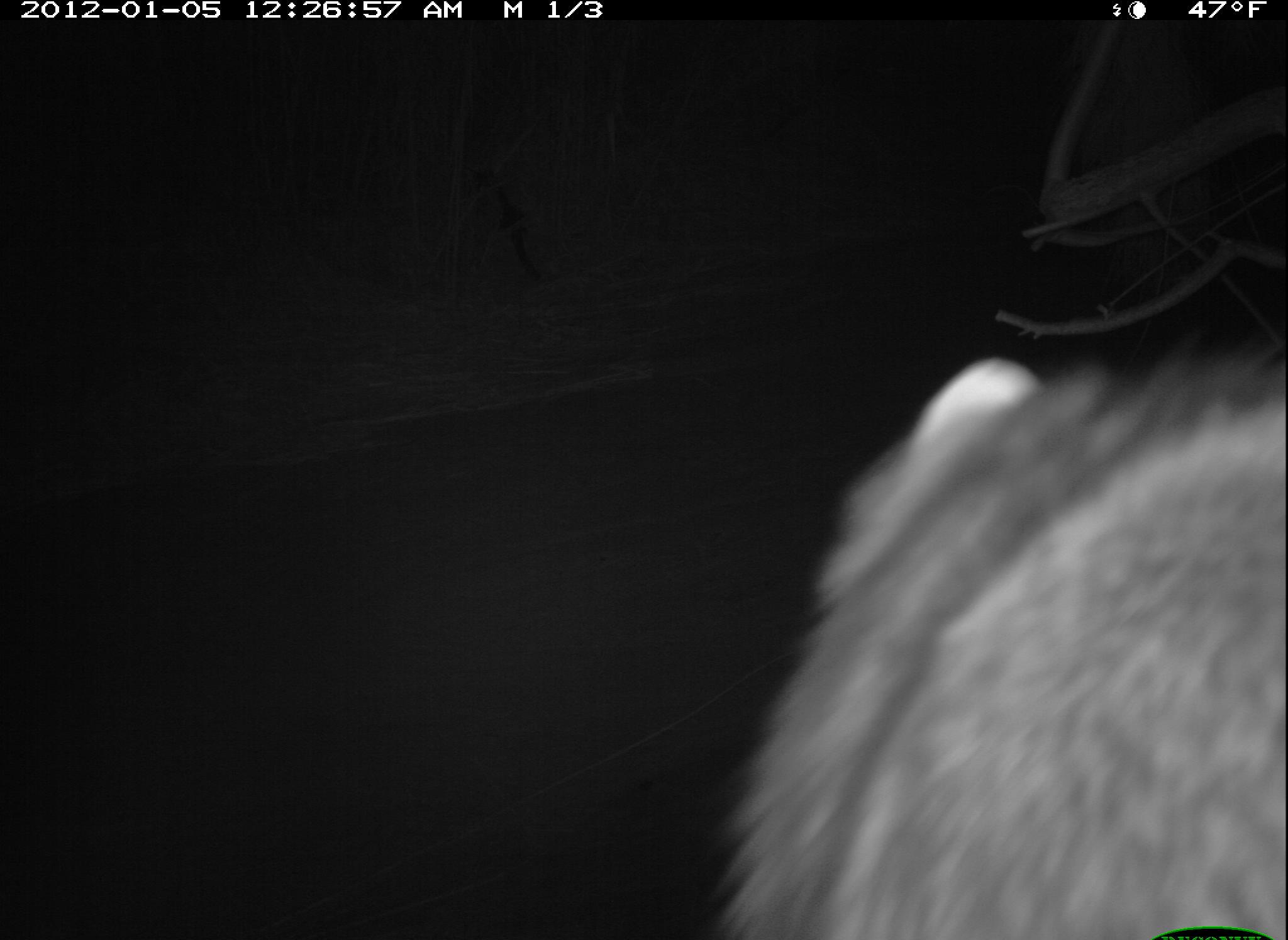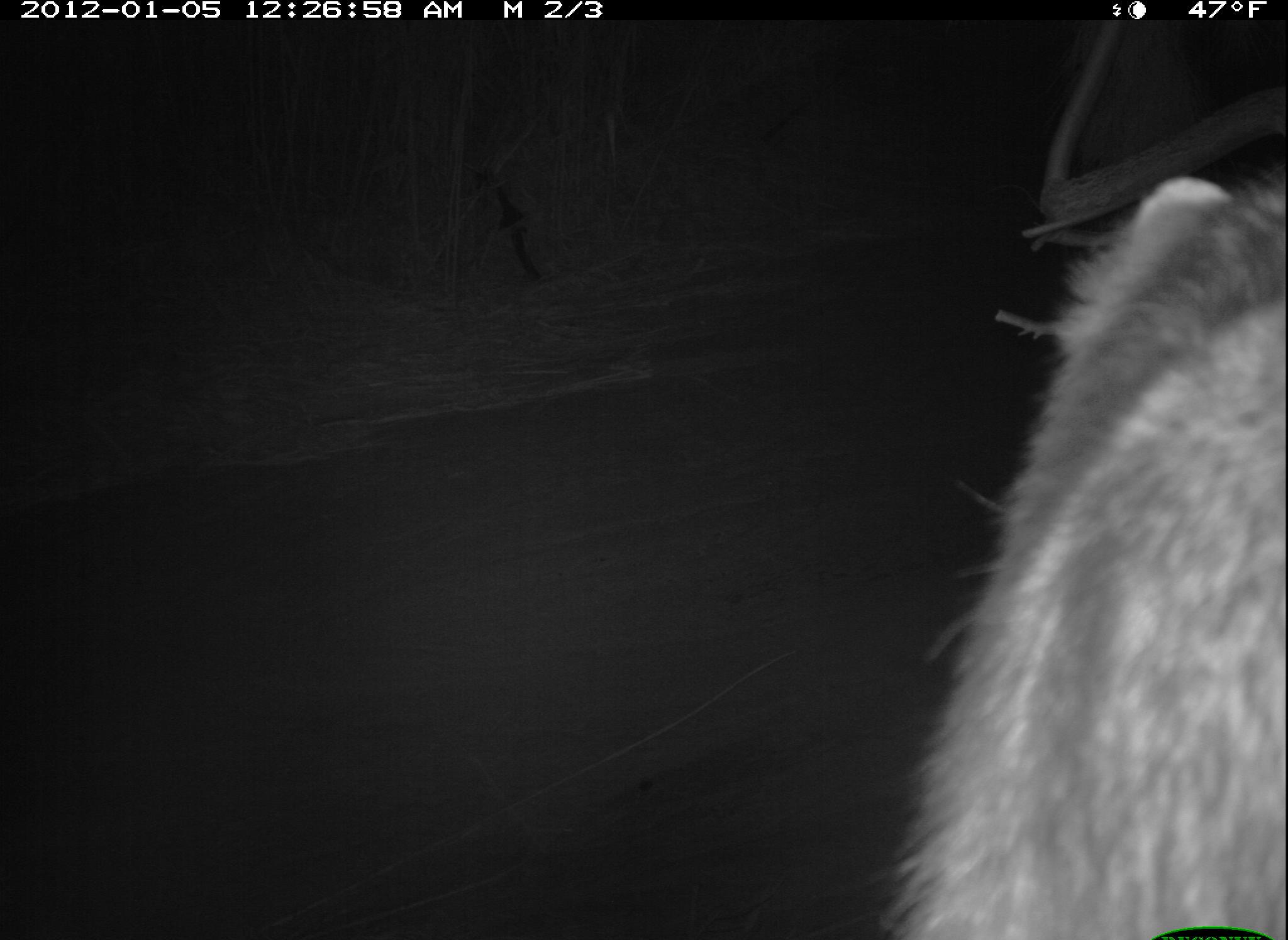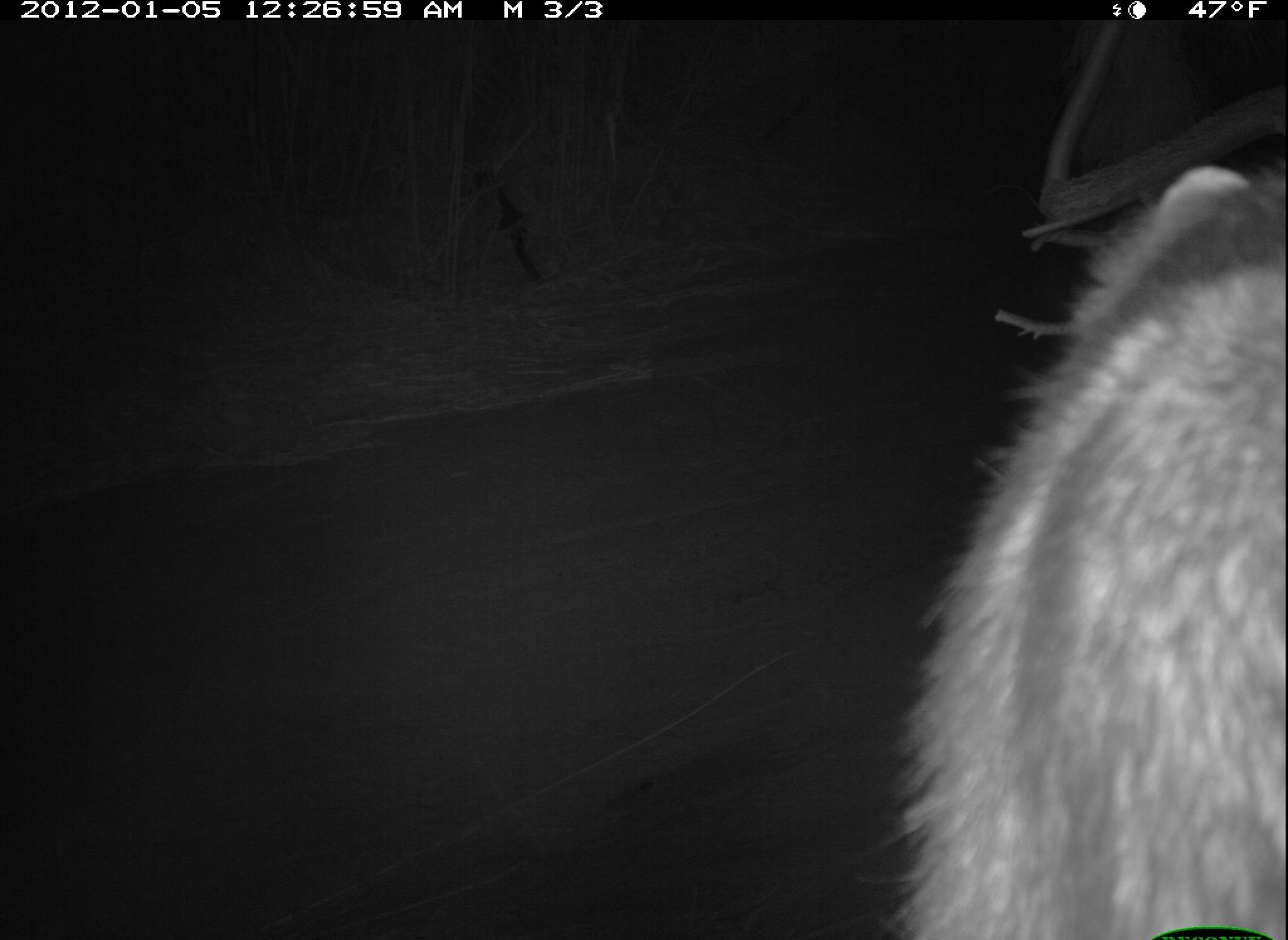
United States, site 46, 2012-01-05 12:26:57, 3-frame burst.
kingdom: Animalia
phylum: Chordata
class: Mammalia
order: Carnivora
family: Procyonidae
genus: Procyon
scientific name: Procyon lotor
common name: raccoon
Raccoon (Procyon lotor).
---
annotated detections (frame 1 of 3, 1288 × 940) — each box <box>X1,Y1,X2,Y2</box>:
raccoon: <box>707,290,1283,940</box>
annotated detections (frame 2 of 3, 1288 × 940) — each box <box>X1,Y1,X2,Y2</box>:
raccoon: <box>889,172,1285,933</box>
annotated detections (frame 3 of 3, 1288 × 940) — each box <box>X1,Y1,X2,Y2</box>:
raccoon: <box>892,140,1283,940</box>